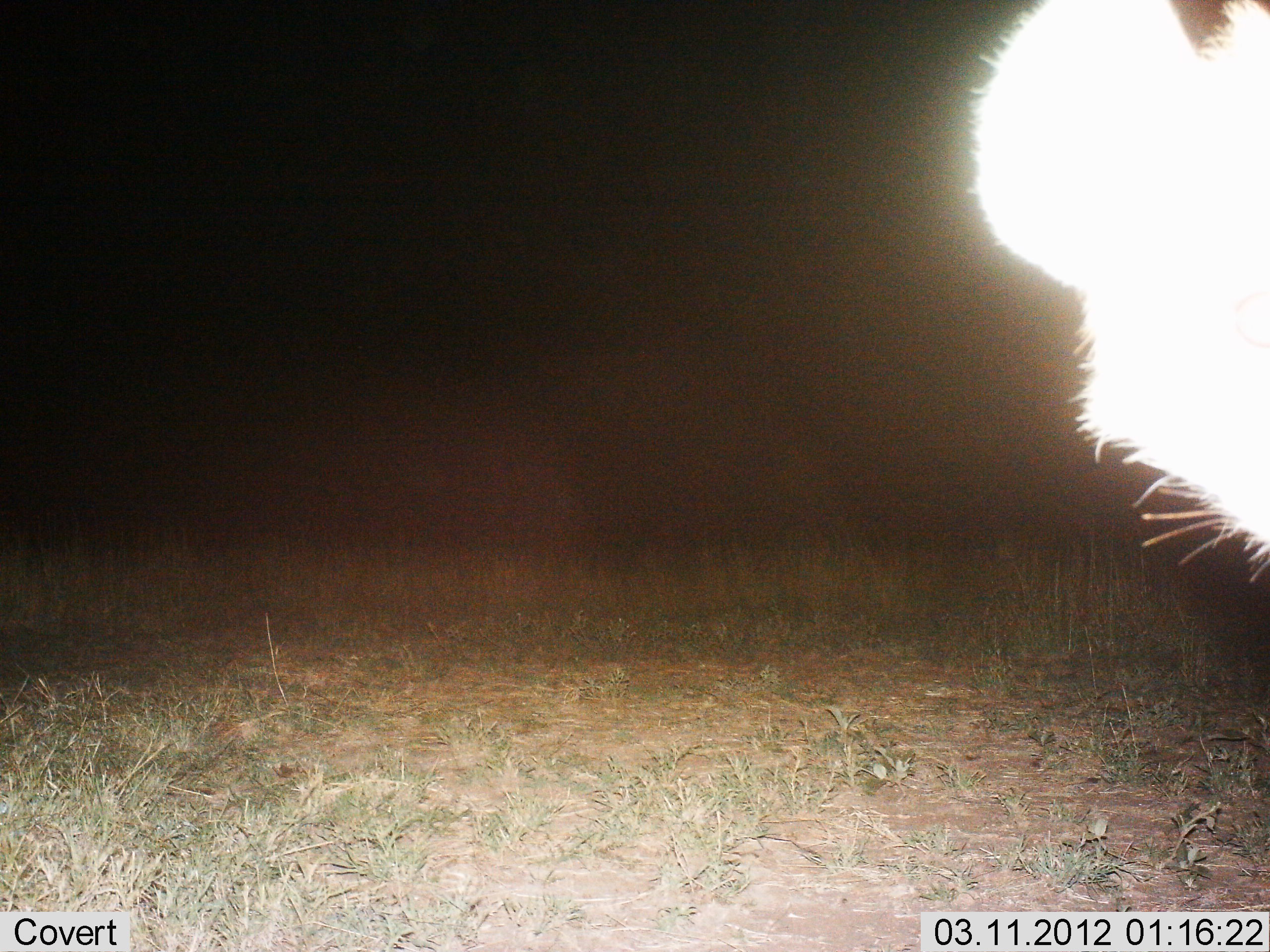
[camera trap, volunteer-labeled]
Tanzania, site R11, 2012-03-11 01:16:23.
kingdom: Animalia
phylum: Chordata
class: Mammalia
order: Carnivora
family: Hyaenidae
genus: Crocuta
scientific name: Crocuta crocuta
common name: spotted hyena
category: hyenaspotted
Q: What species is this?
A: Hyenaspotted (spotted hyena) (Crocuta crocuta).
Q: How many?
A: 1.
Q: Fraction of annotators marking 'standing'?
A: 91%.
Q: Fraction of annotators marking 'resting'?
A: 0%.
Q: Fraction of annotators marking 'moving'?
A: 9%.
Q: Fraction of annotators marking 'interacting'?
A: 0%.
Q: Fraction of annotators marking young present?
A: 0%.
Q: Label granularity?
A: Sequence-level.